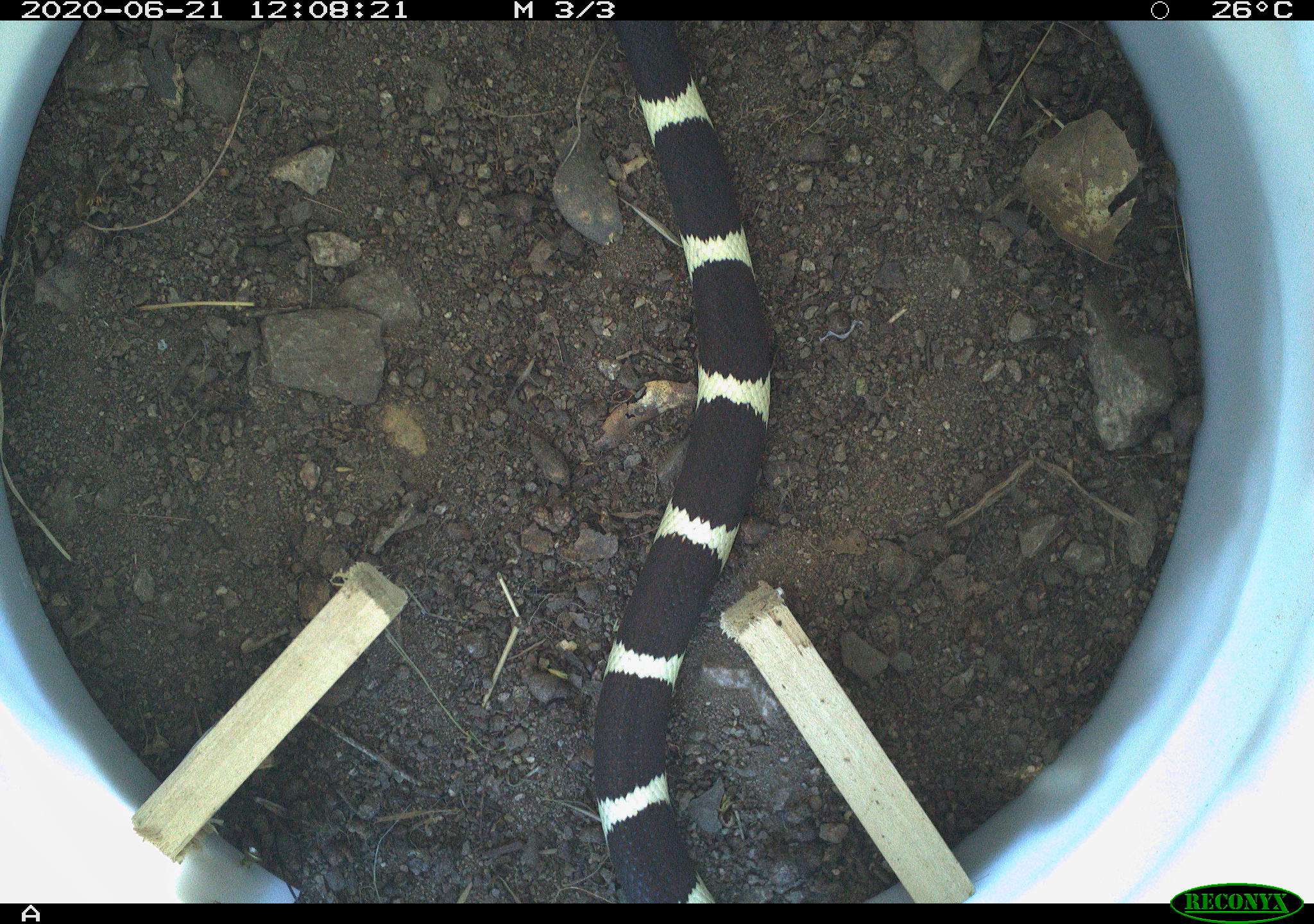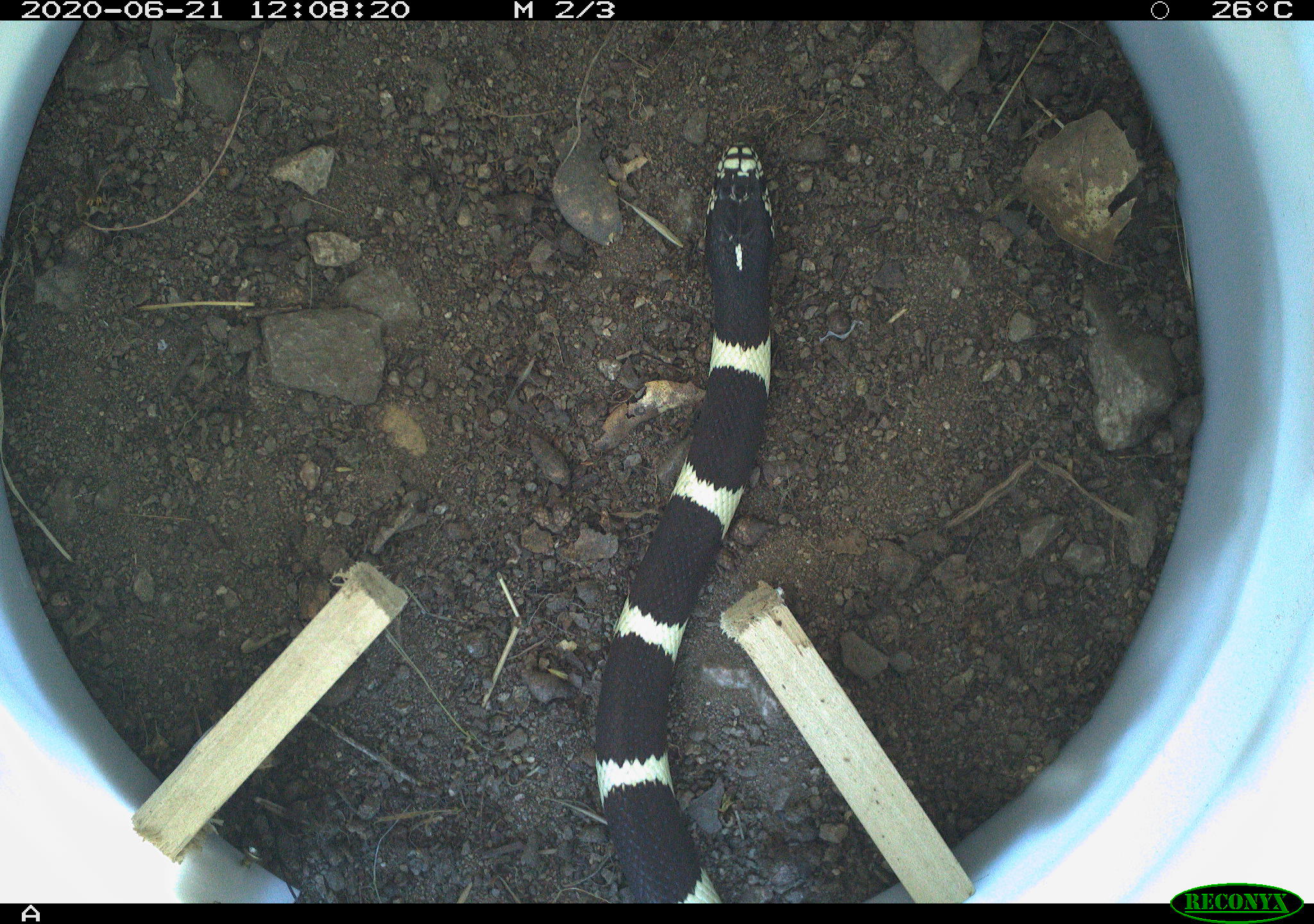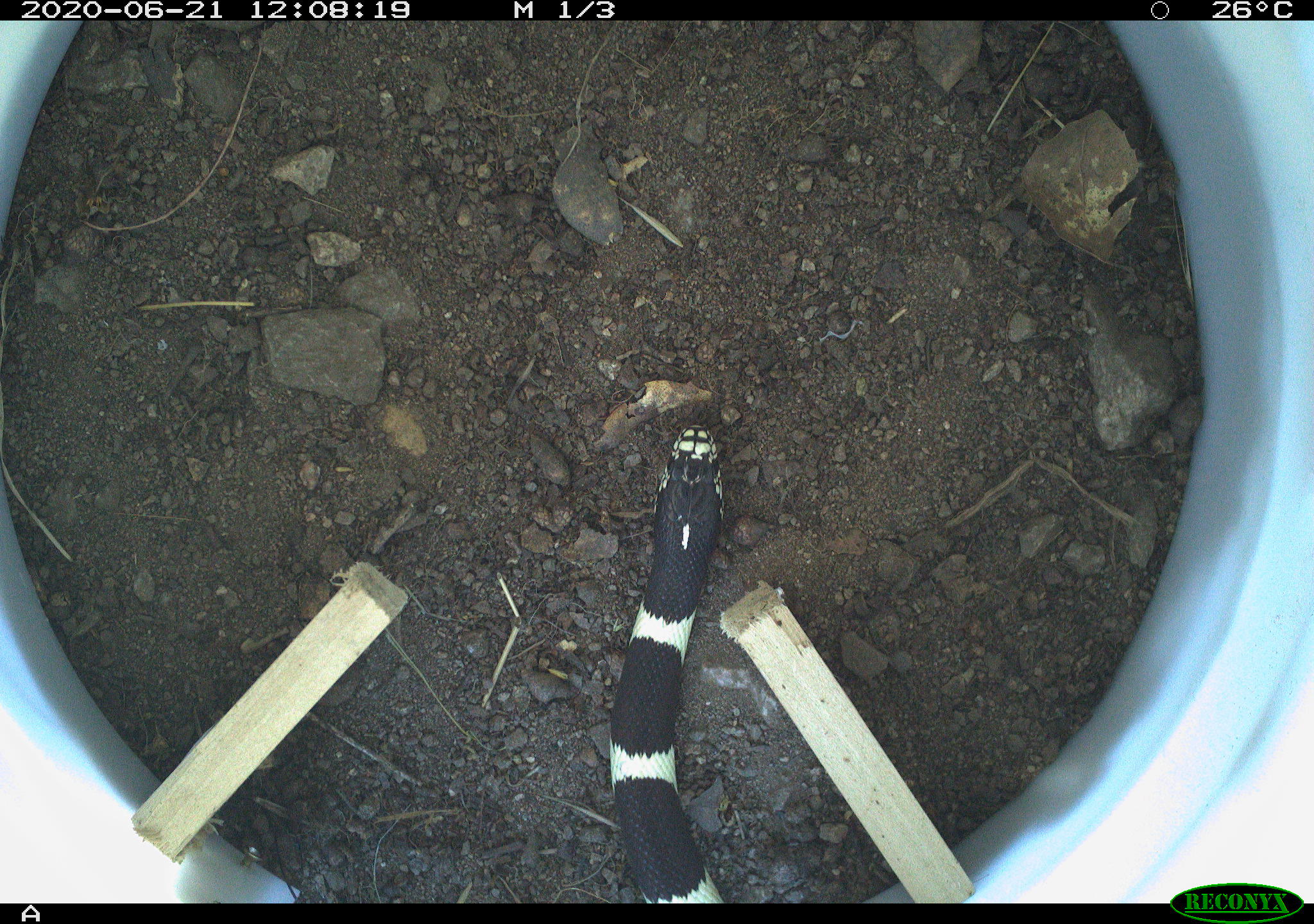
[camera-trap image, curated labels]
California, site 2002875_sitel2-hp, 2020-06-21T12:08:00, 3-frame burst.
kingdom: Animalia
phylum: Chordata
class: Reptilia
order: Squamata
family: Colubridae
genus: Lampropeltis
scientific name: Lampropeltis californiae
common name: california kingsnake